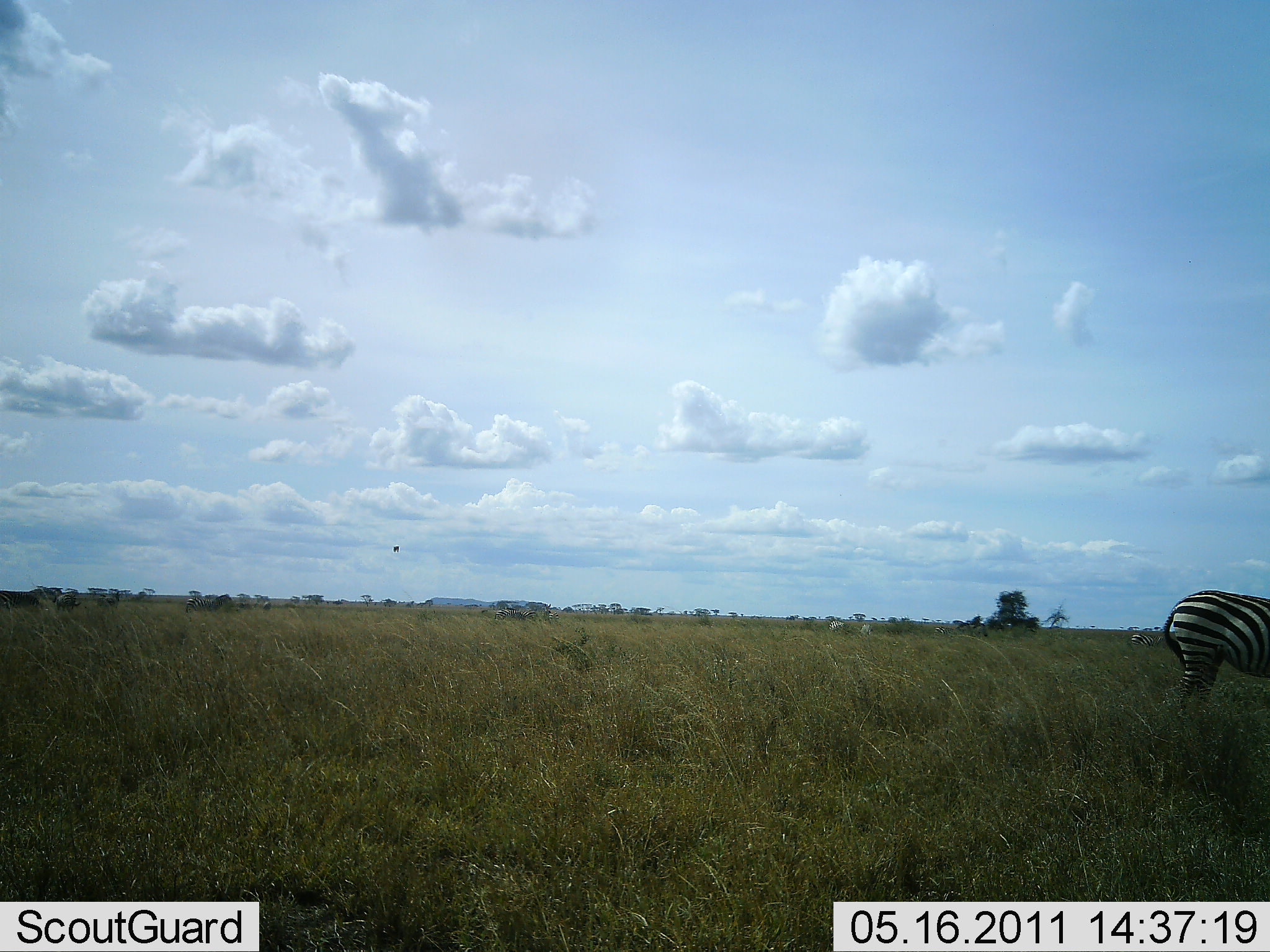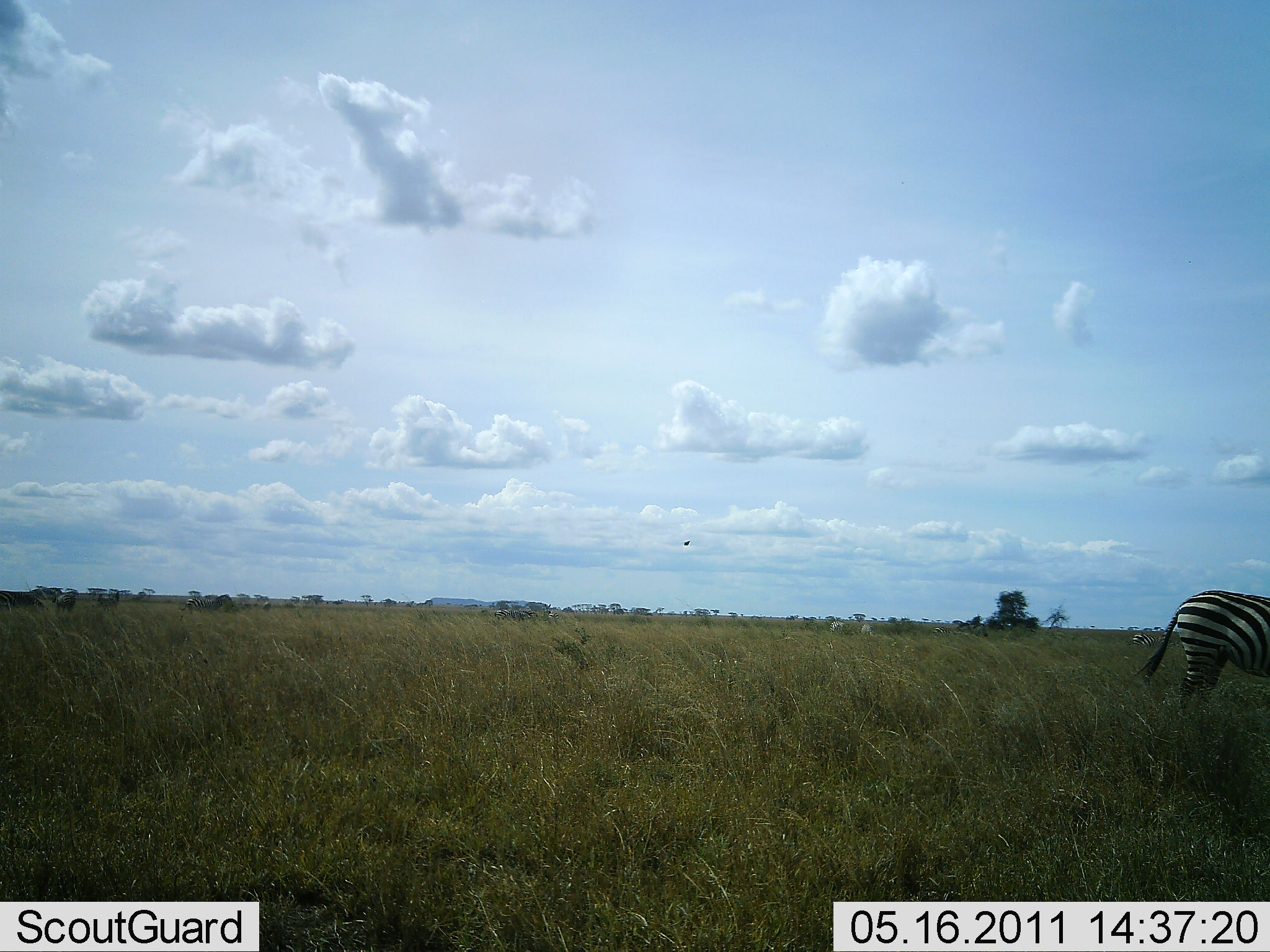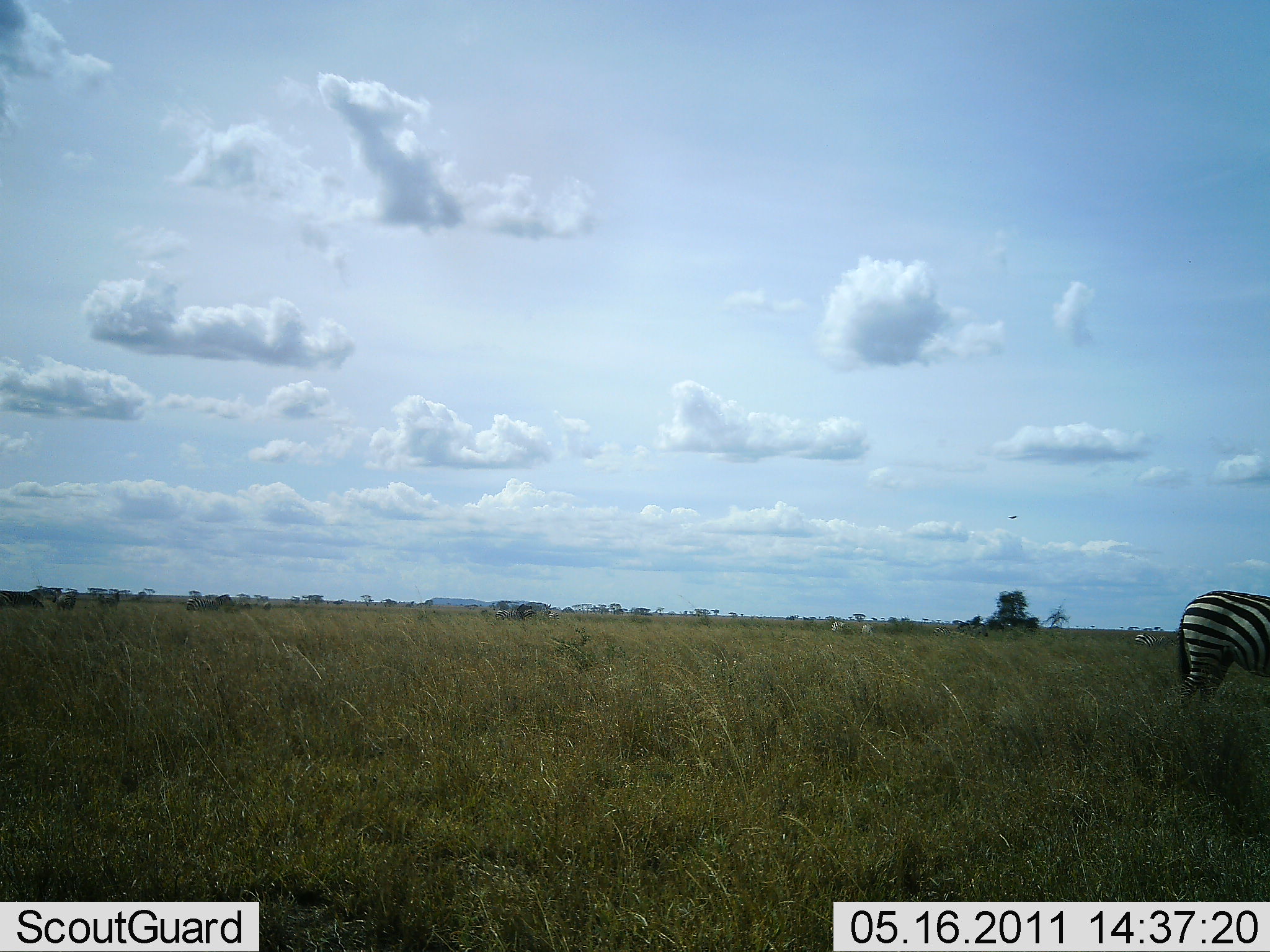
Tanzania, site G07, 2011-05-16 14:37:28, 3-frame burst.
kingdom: Animalia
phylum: Chordata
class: Mammalia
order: Perissodactyla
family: Equidae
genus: Equus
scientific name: Equus quagga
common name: plains zebra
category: zebra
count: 1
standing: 83%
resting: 0%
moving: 8%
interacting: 0%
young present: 0%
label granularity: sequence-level